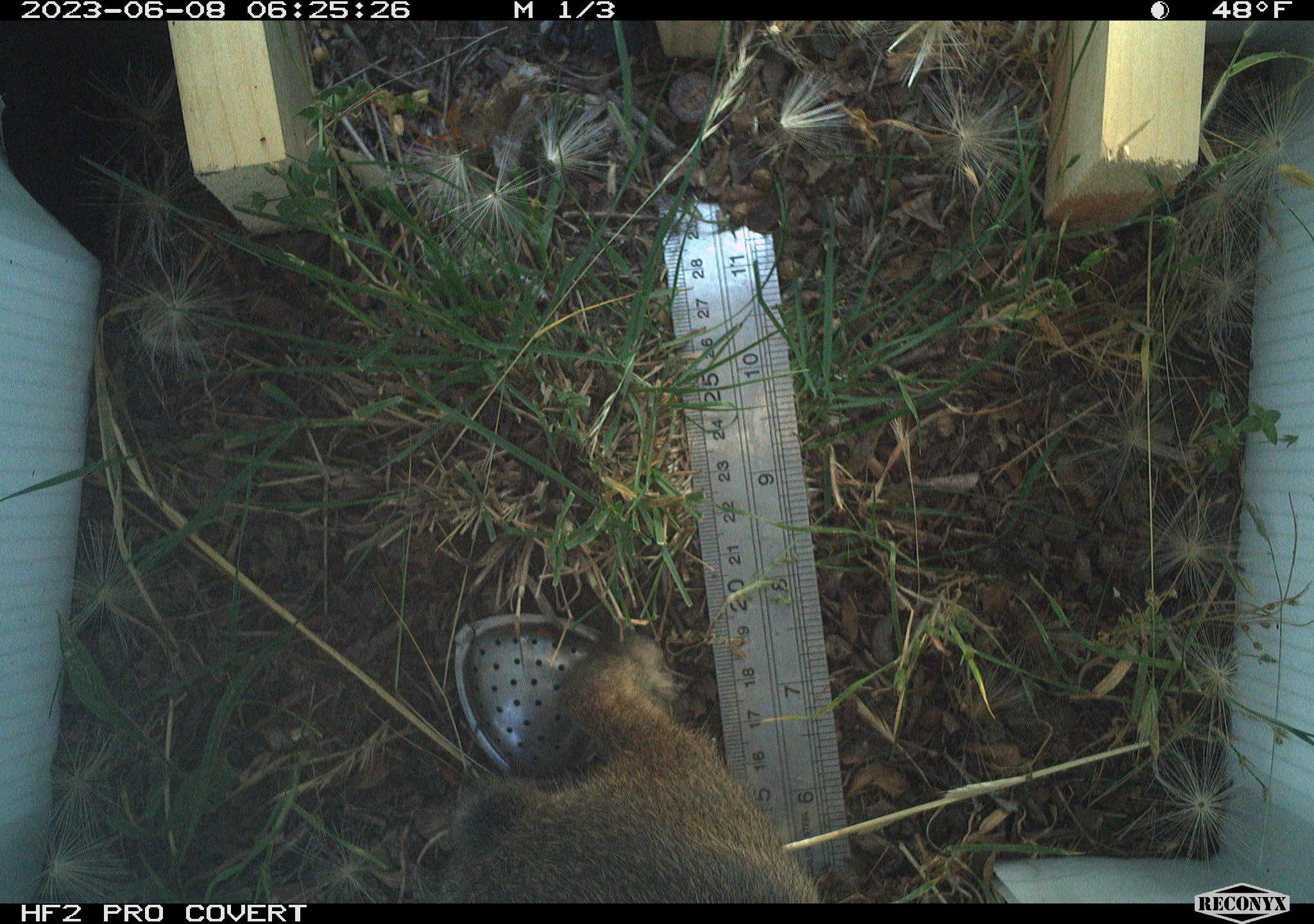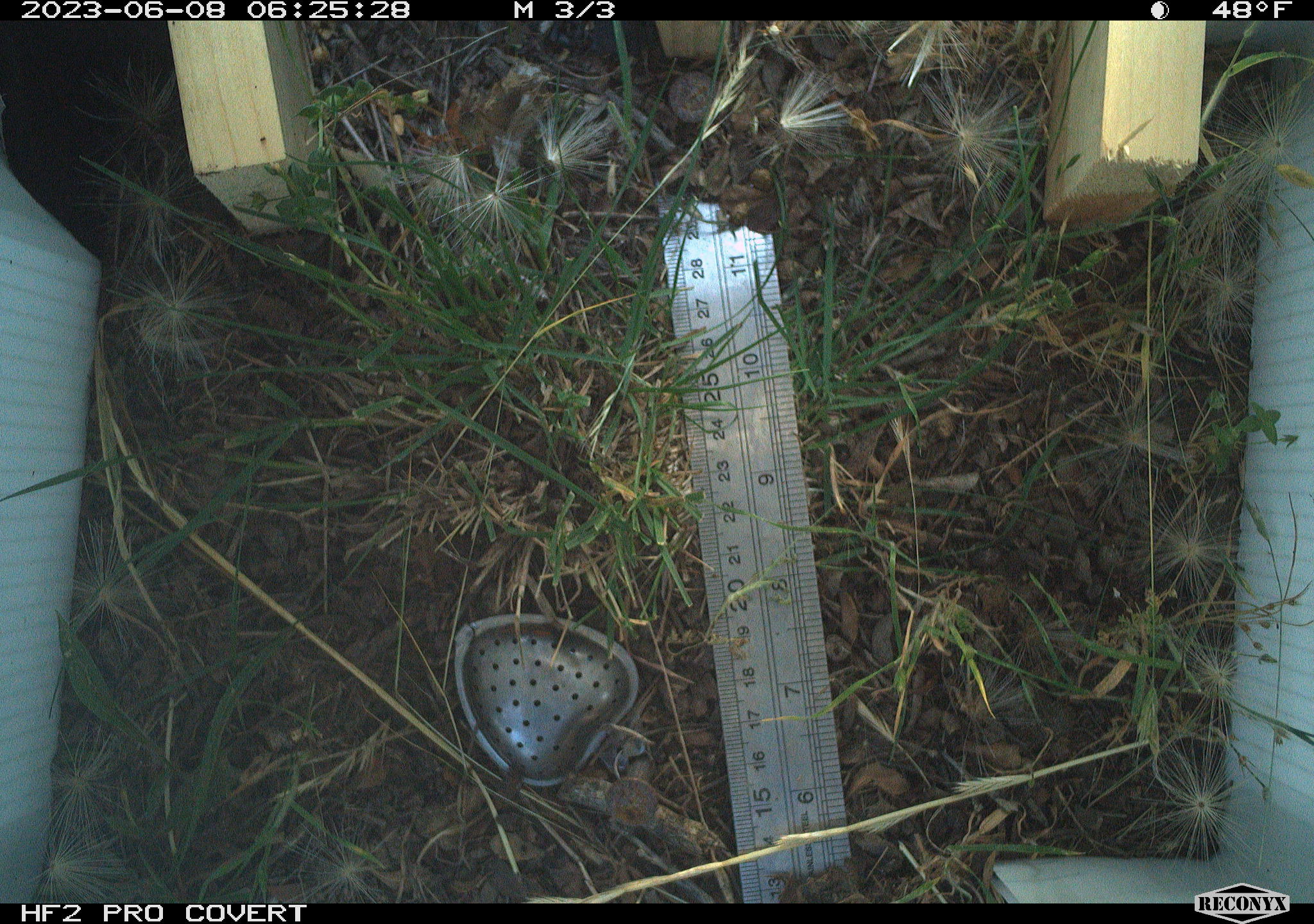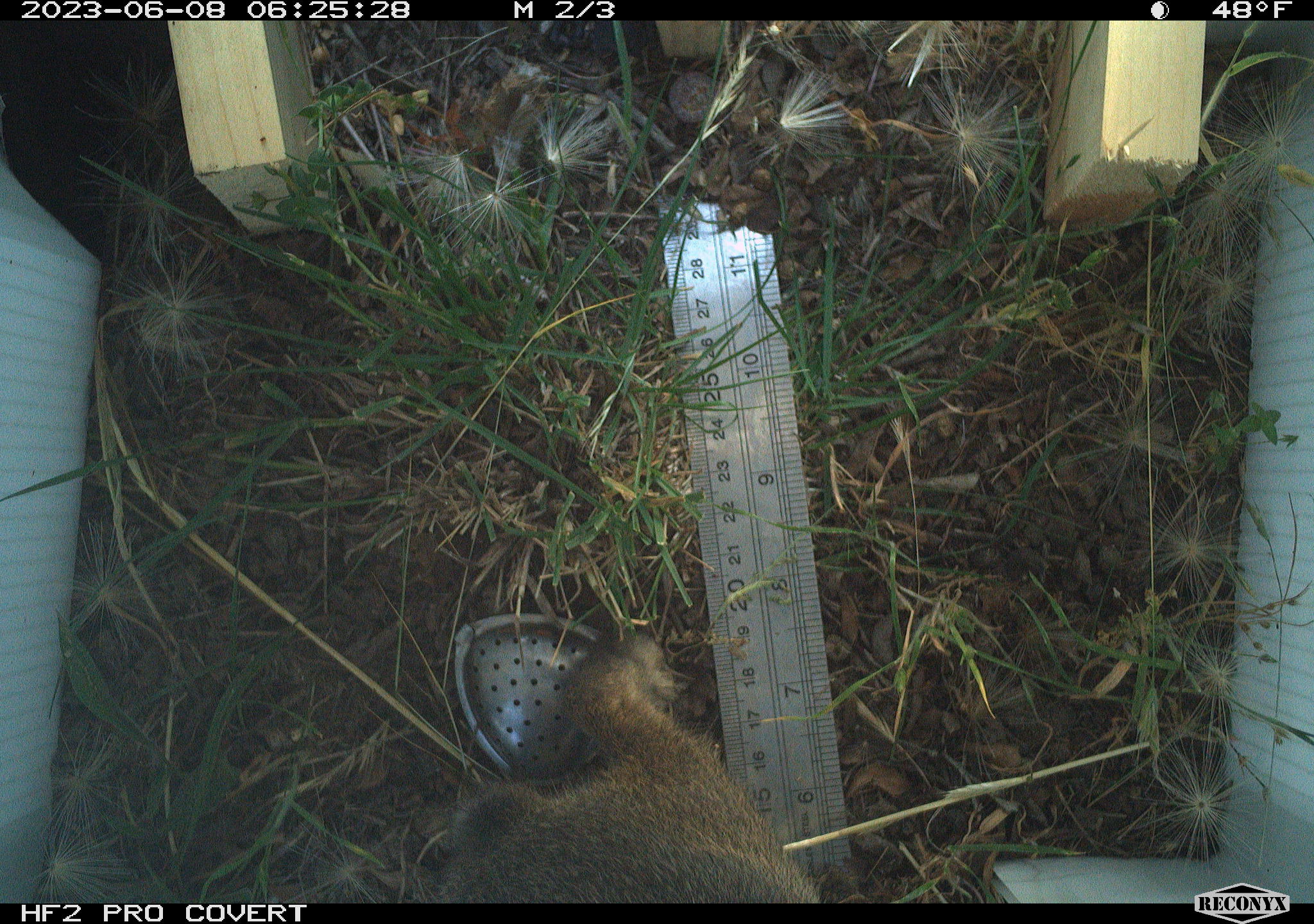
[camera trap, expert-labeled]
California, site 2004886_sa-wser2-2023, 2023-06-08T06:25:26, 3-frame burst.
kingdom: Animalia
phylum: Chordata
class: Mammalia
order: Lagomorpha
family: Leporidae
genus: Sylvilagus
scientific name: Sylvilagus bachmani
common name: brush rabbit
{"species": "brush rabbit (Sylvilagus bachmani)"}